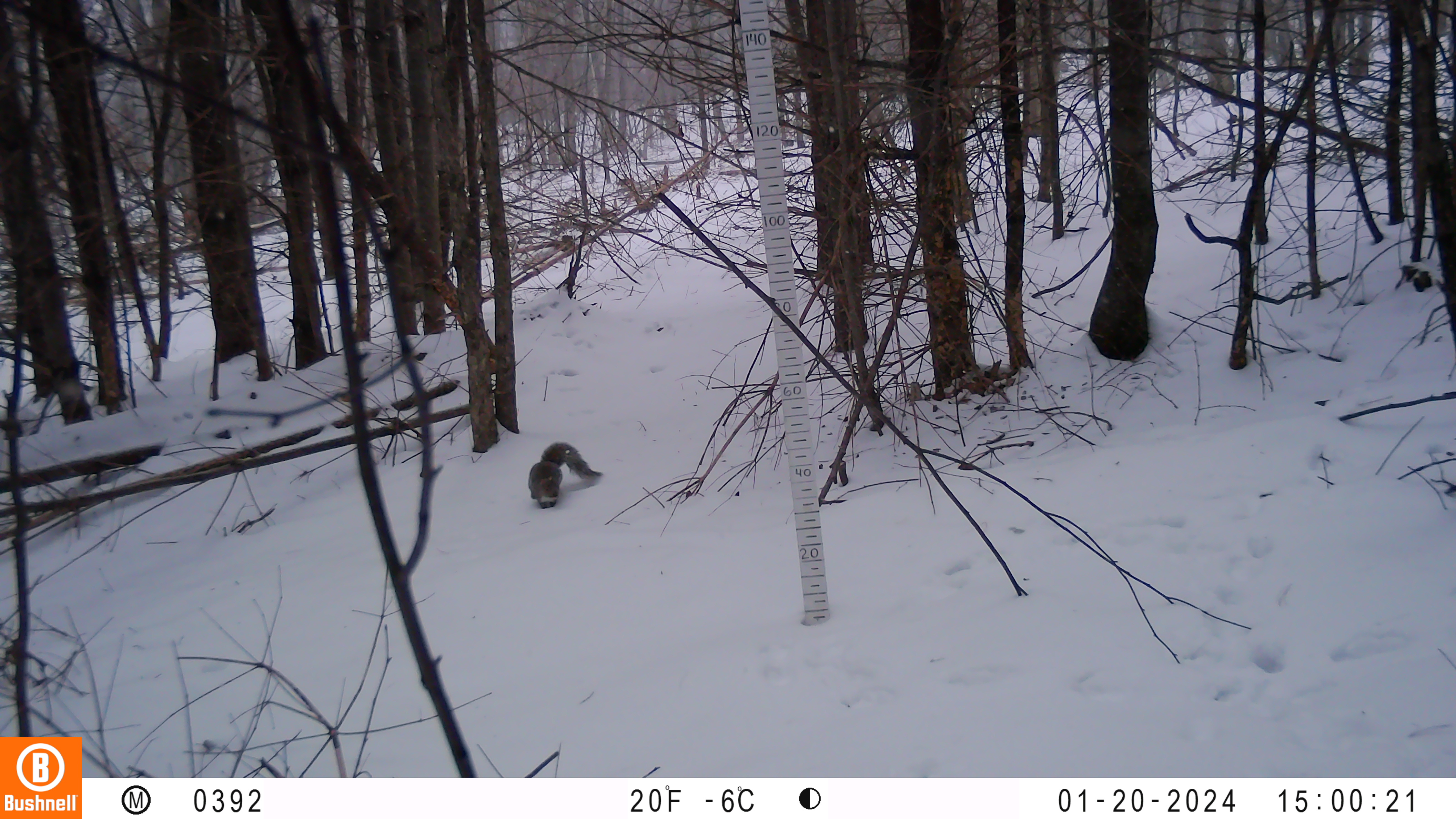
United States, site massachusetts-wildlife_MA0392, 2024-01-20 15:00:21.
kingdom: Animalia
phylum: Chordata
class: Mammalia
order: Rodentia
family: Sciuridae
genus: Sciurus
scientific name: Sciurus carolinensis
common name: gray squirrel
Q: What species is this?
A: Gray squirrel (Sciurus carolinensis).